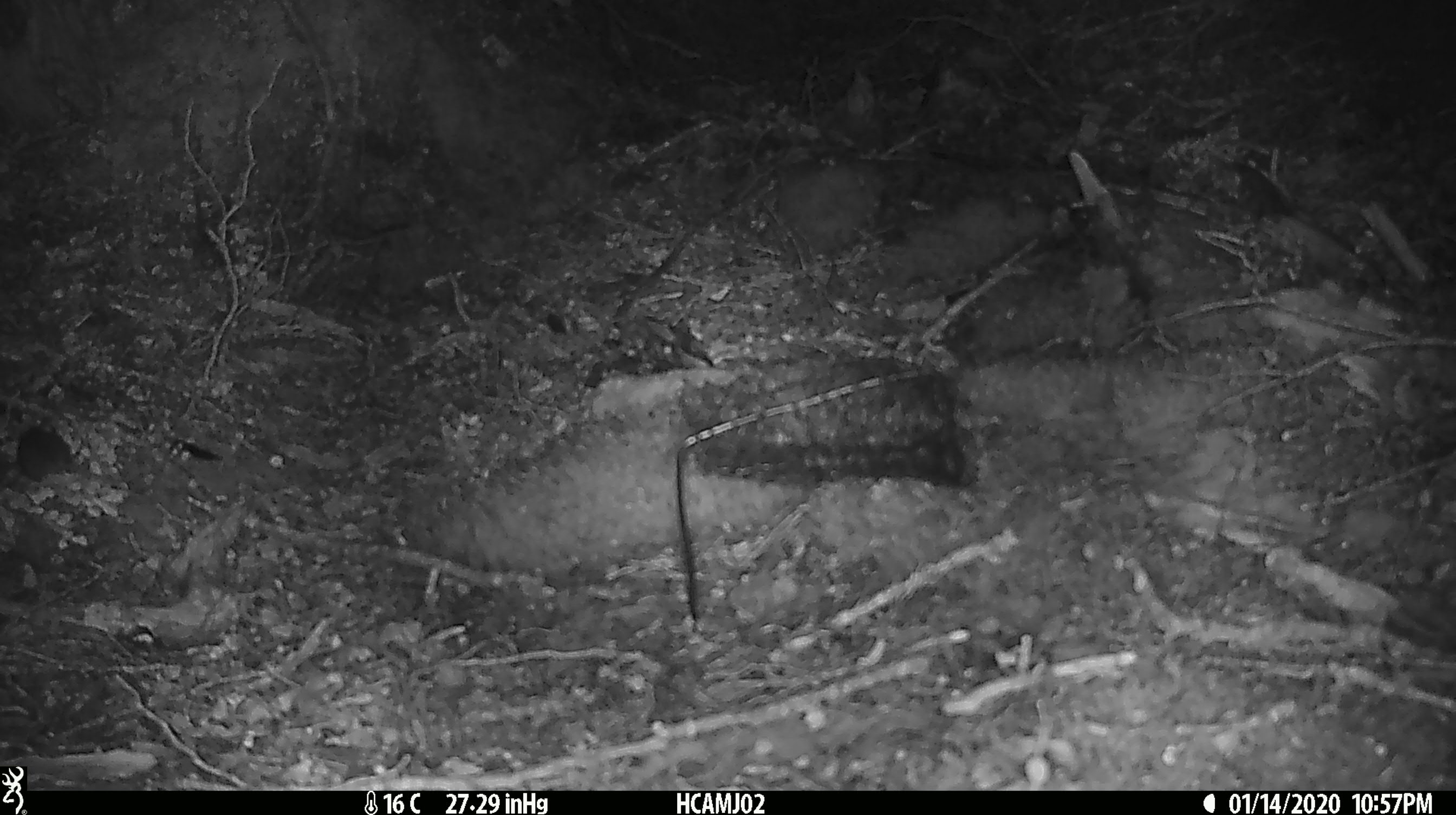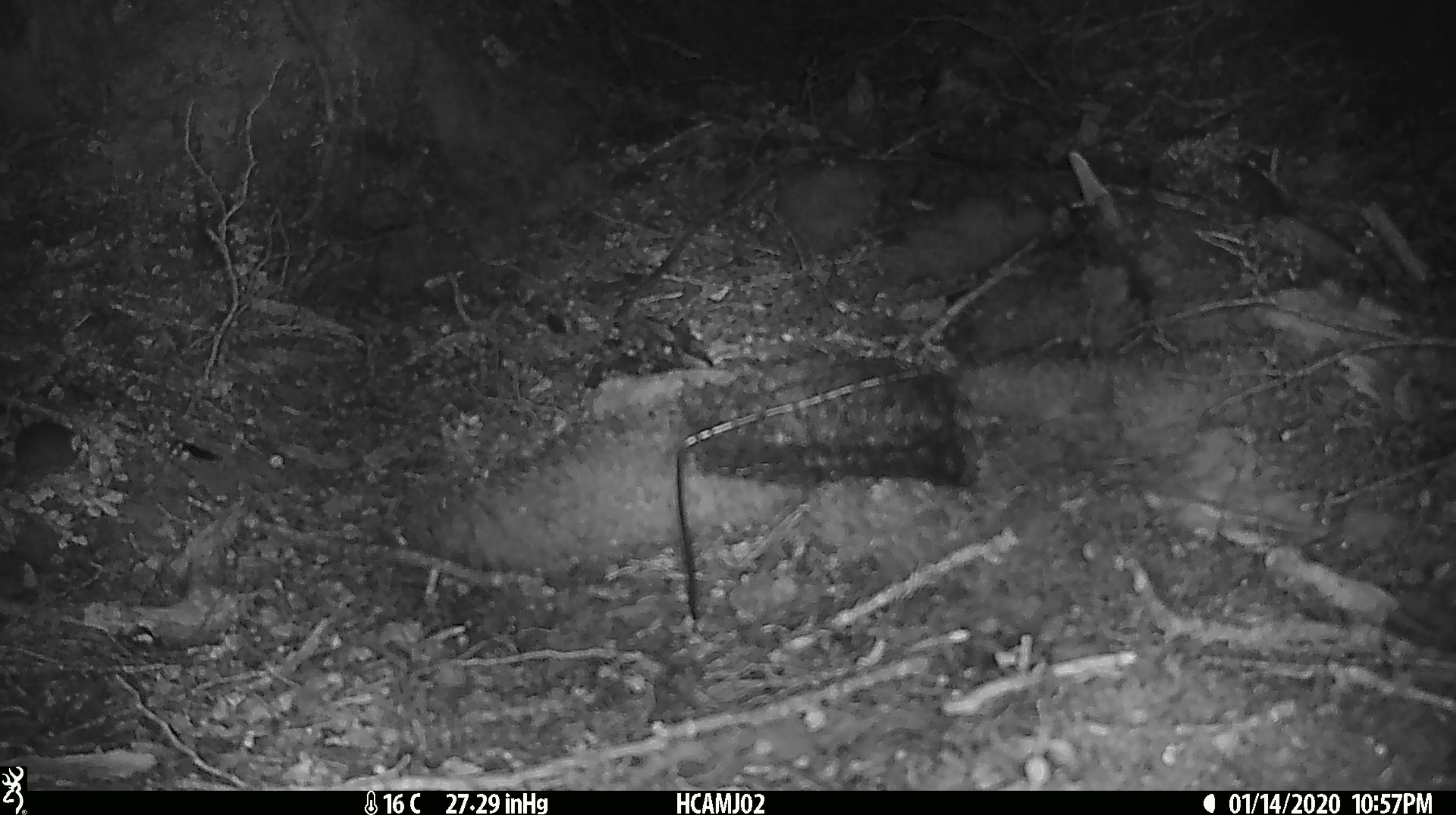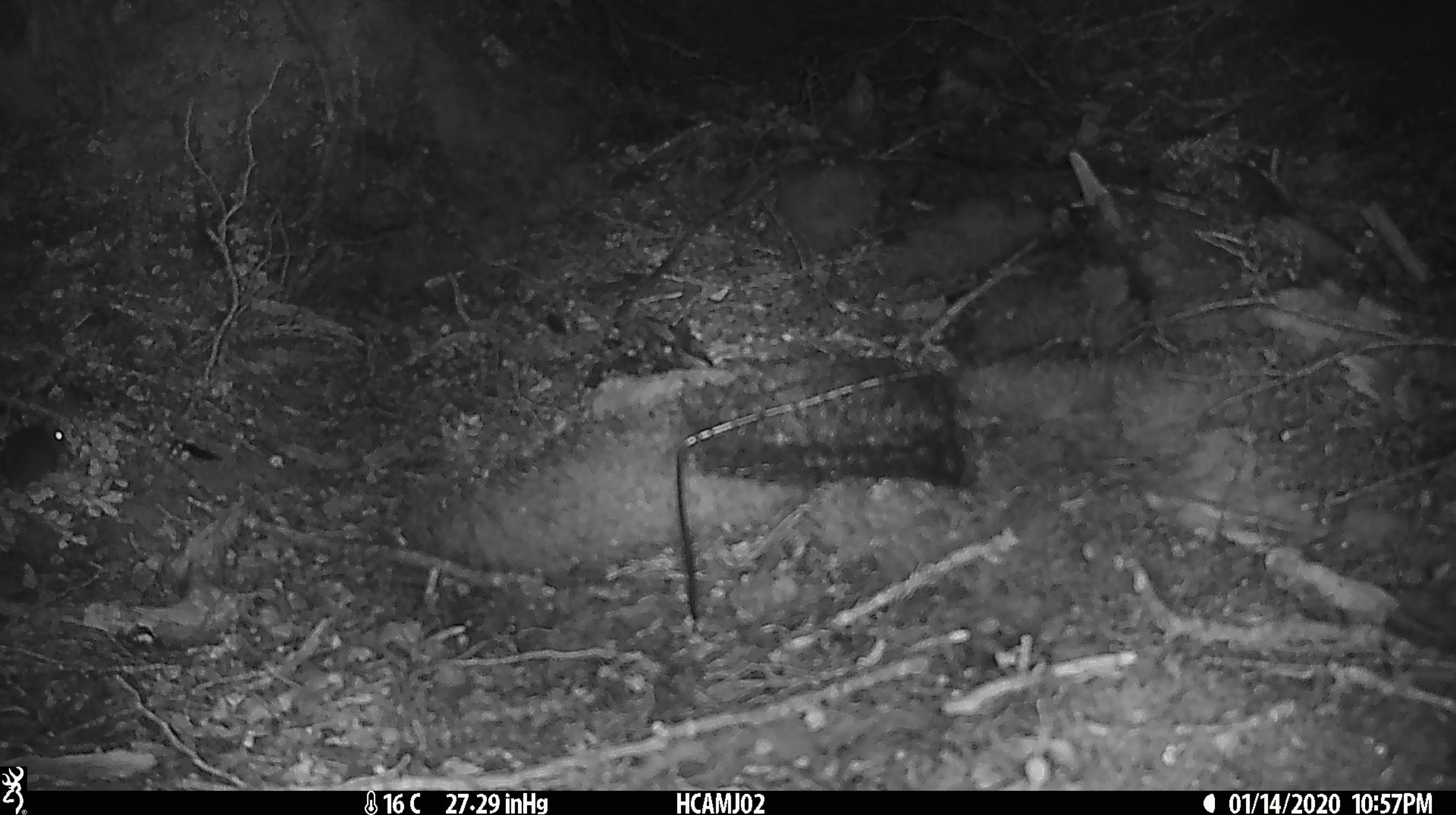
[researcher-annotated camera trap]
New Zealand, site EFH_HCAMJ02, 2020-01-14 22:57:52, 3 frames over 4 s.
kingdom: Animalia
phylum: Chordata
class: Mammalia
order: Rodentia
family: Muridae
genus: Mus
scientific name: Mus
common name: mouse